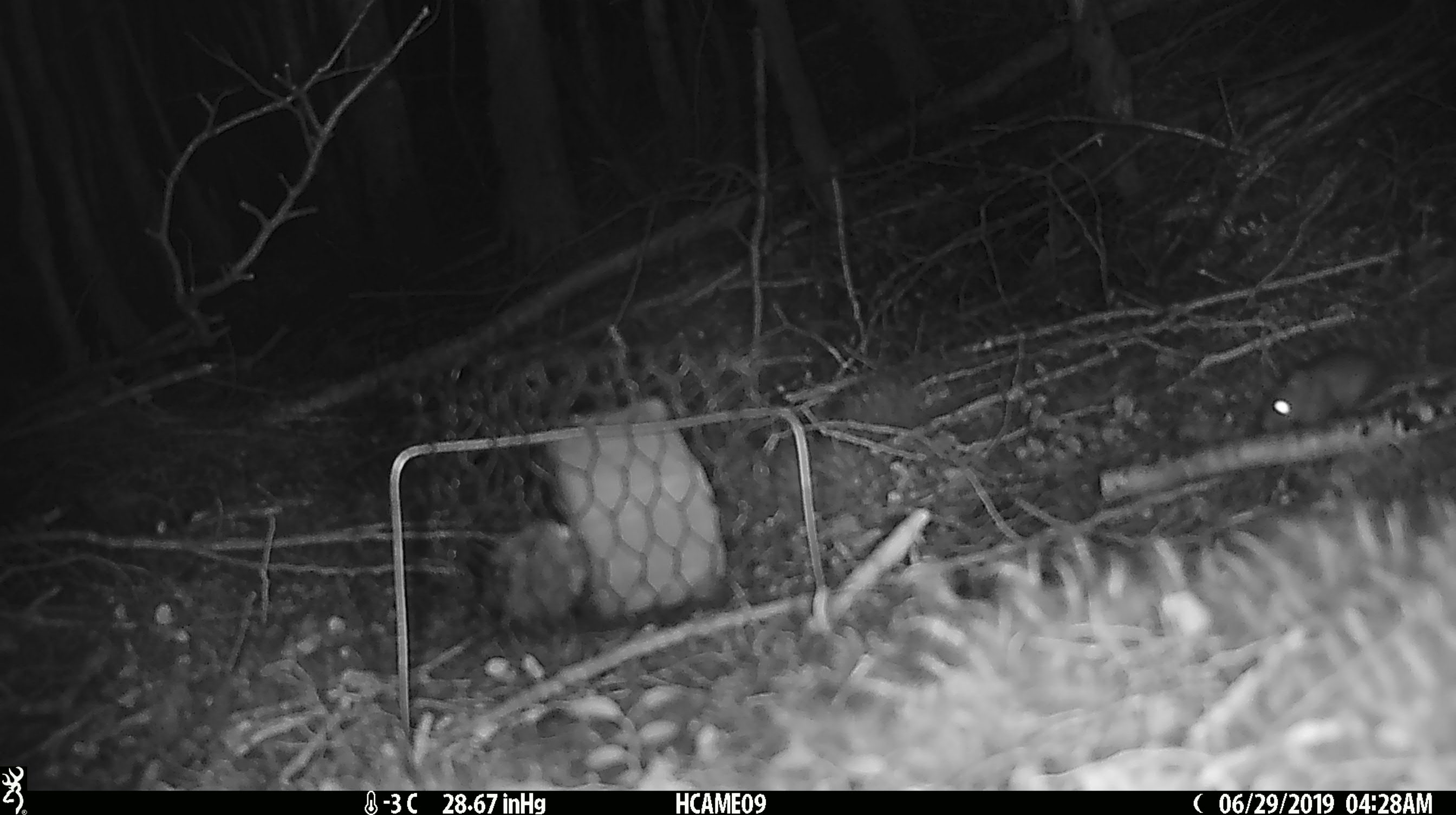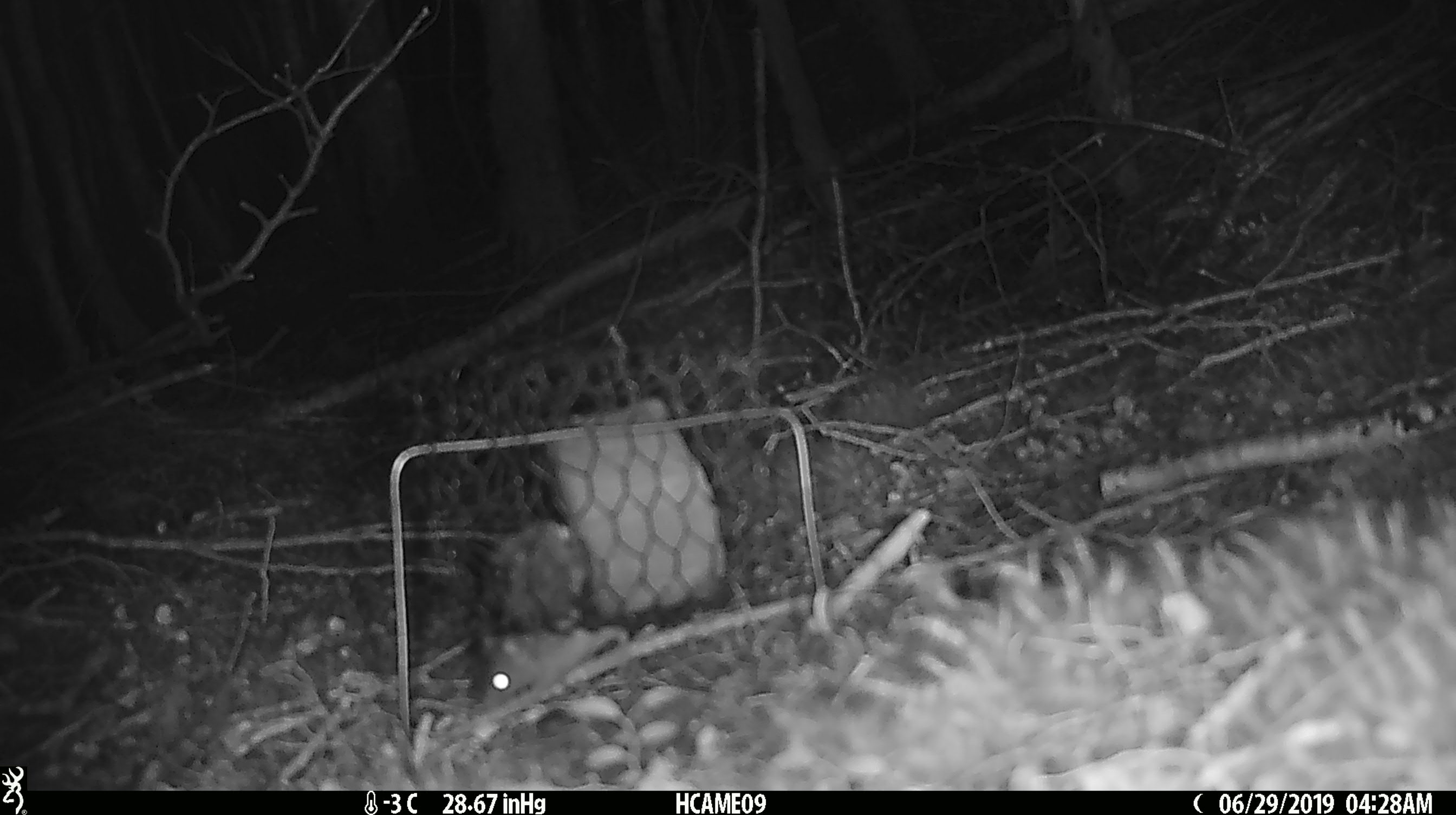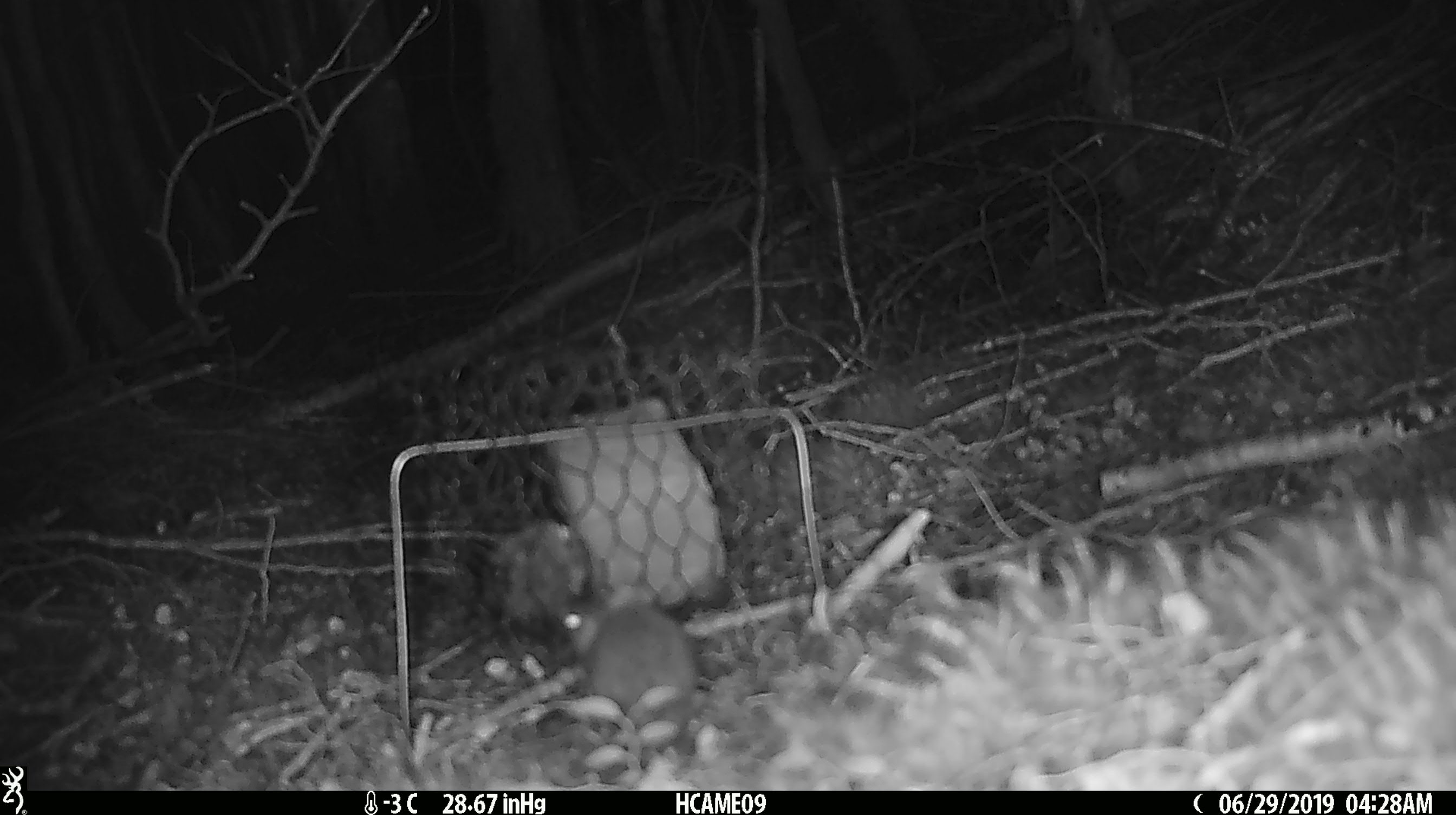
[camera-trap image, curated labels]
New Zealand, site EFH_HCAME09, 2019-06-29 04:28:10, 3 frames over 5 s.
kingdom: Animalia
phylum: Chordata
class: Mammalia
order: Rodentia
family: Muridae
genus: Mus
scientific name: Mus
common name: mouse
Mouse (Mus).